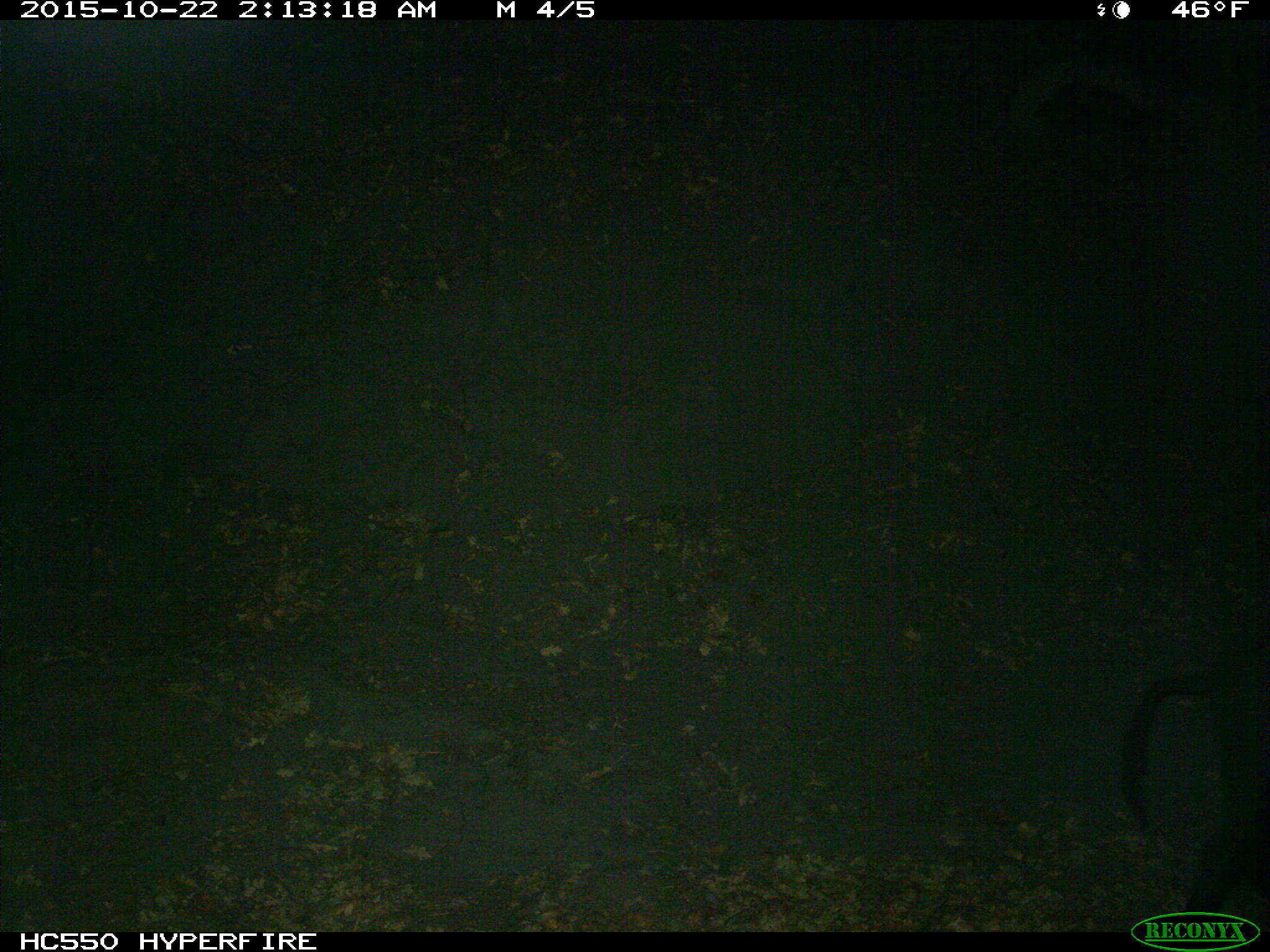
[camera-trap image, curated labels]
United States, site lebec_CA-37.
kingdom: Animalia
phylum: Chordata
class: Mammalia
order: Artiodactyla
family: Suidae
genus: Sus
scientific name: Sus scrofa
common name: wild boar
Sus scrofa (wild boar).